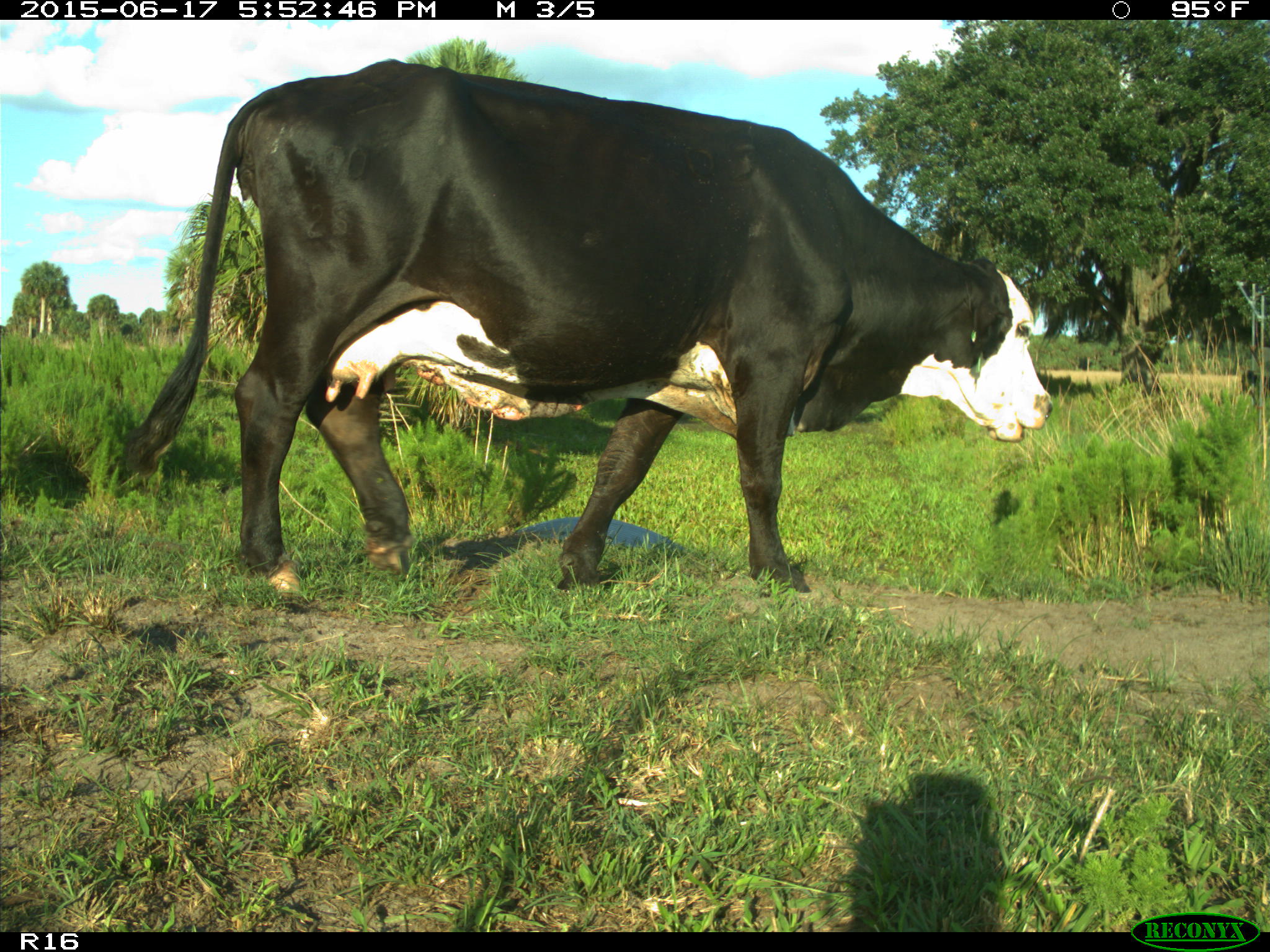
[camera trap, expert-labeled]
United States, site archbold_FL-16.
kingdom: Animalia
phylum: Chordata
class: Mammalia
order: Artiodactyla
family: Bovidae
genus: Bos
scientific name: Bos taurus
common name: domestic cow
Bos taurus (domestic cow).